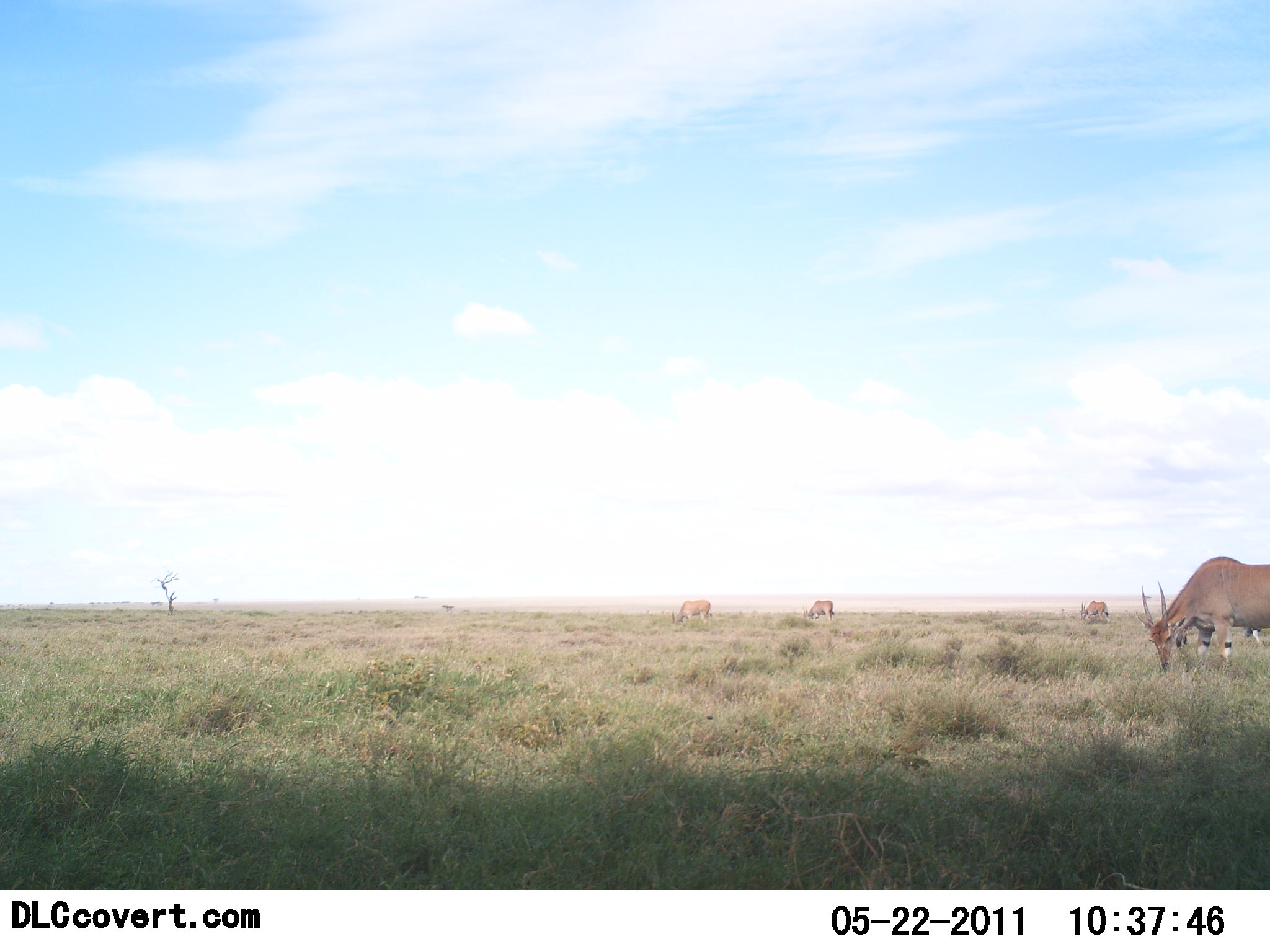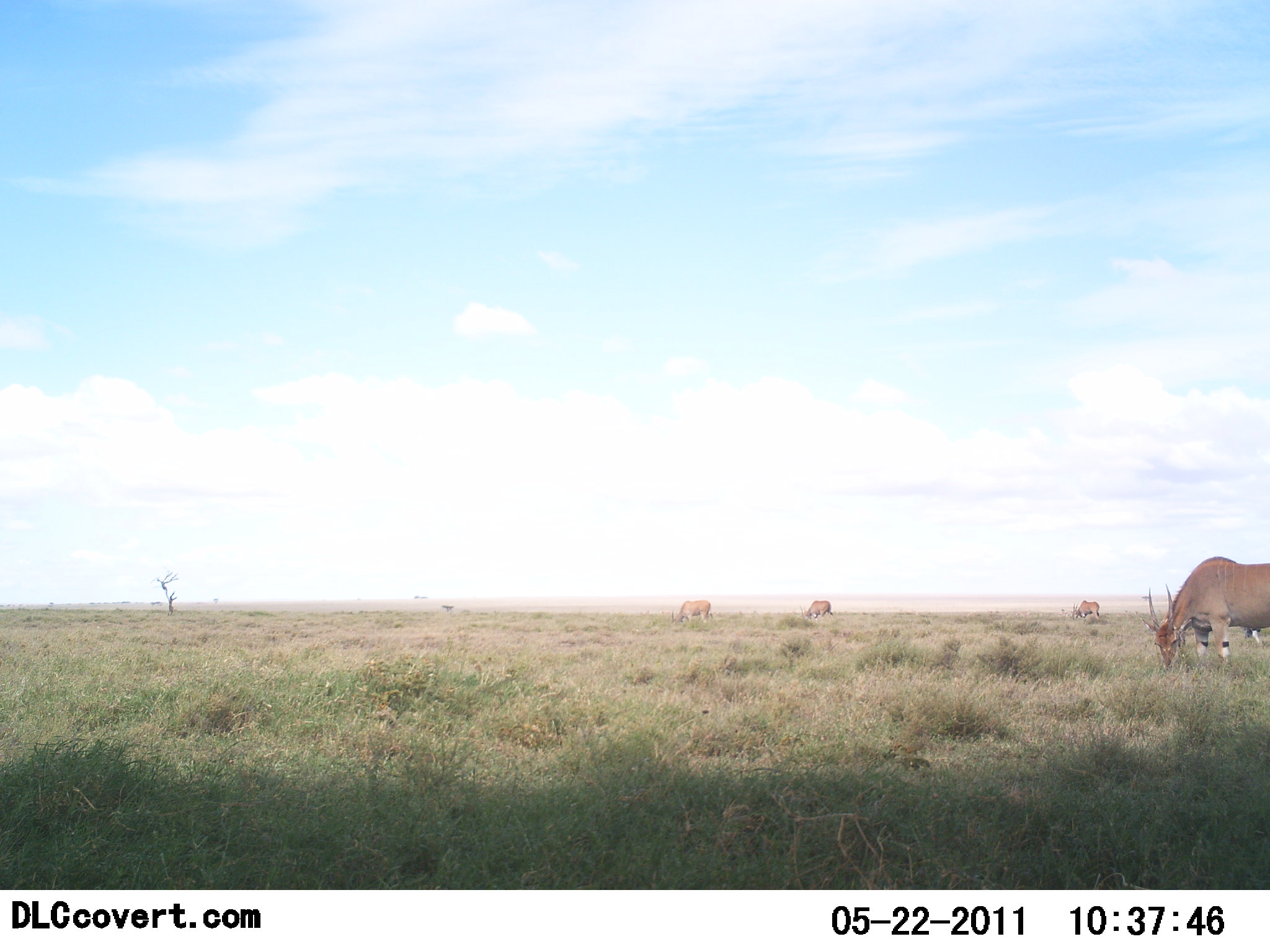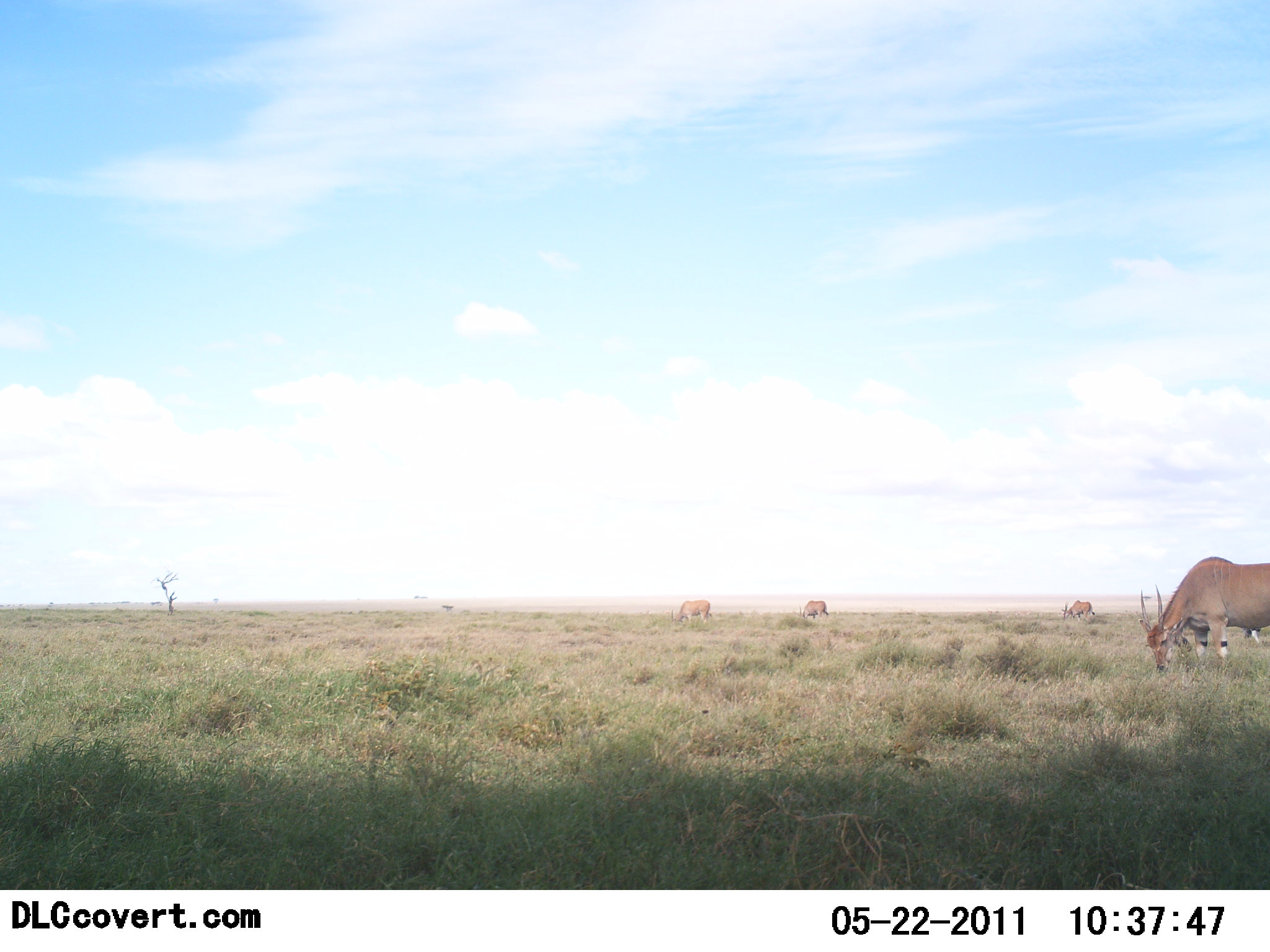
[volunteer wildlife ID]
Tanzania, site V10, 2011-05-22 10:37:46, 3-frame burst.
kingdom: Animalia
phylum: Chordata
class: Mammalia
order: Artiodactyla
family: Bovidae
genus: Tragelaphus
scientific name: Tragelaphus oryx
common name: eland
Eland (Tragelaphus oryx), count 5. Behavior (volunteer vote fractions): standing 33%, resting 0%, moving 8%, interacting 0%. Young present (vote fraction): 0%. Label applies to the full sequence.